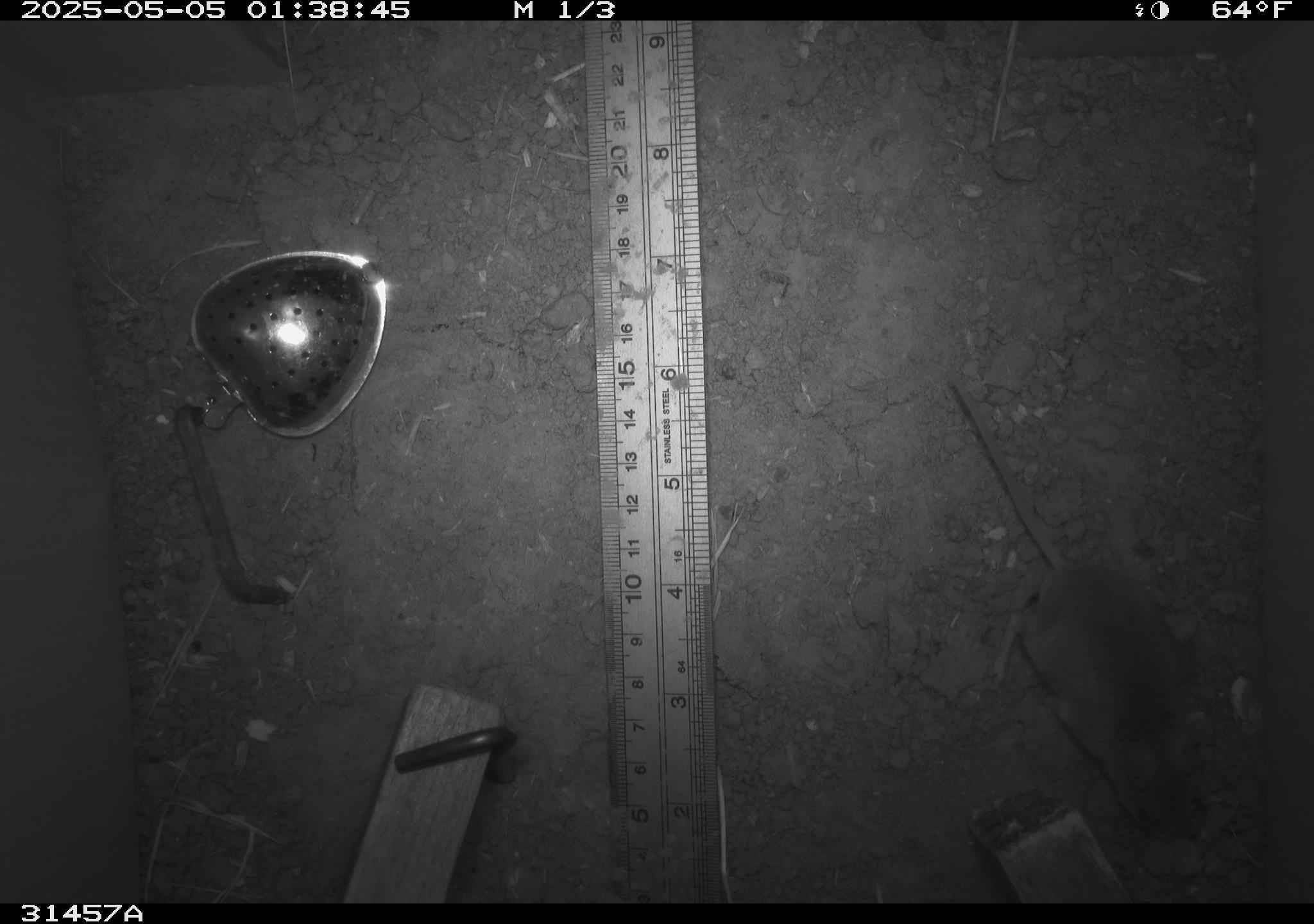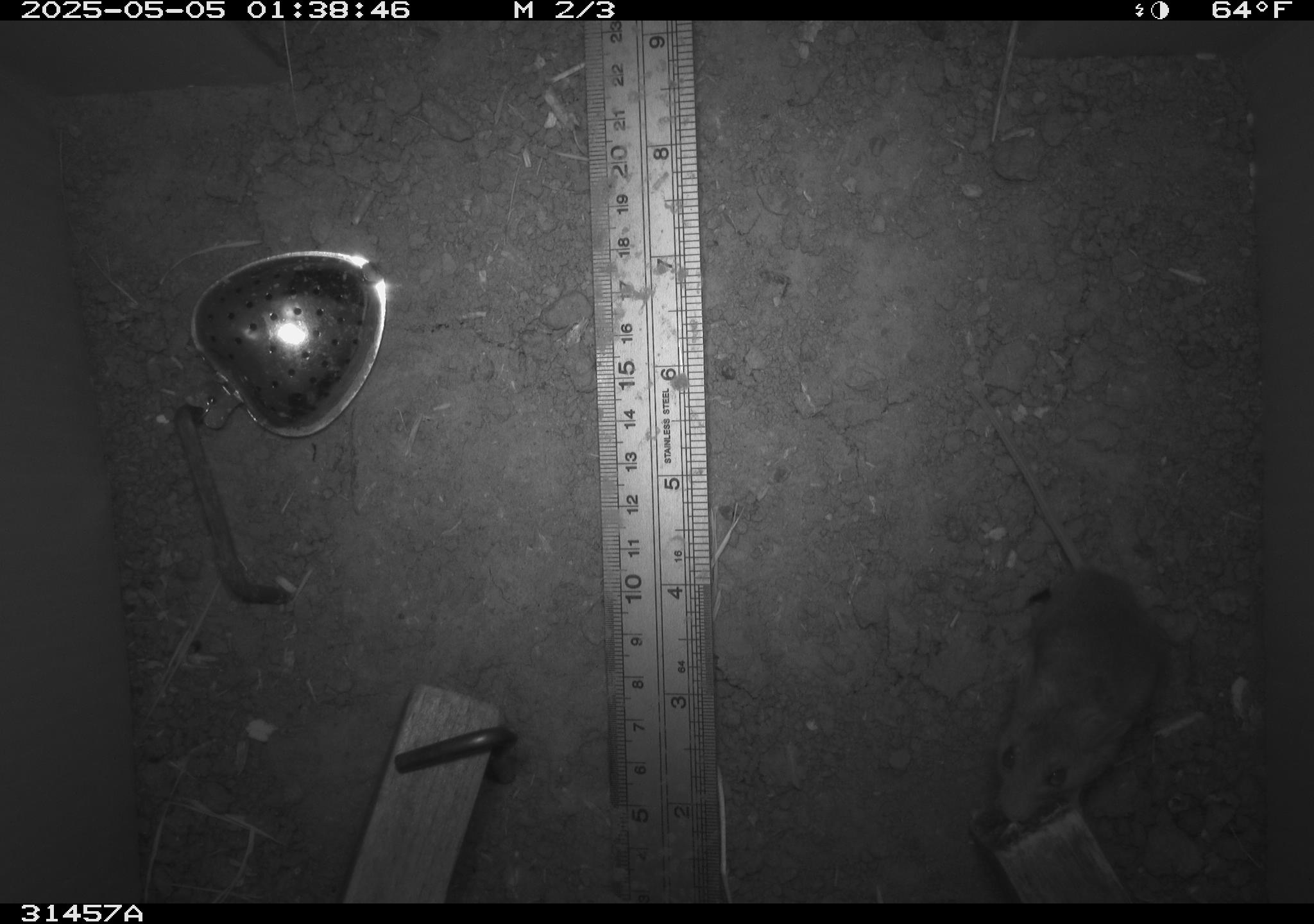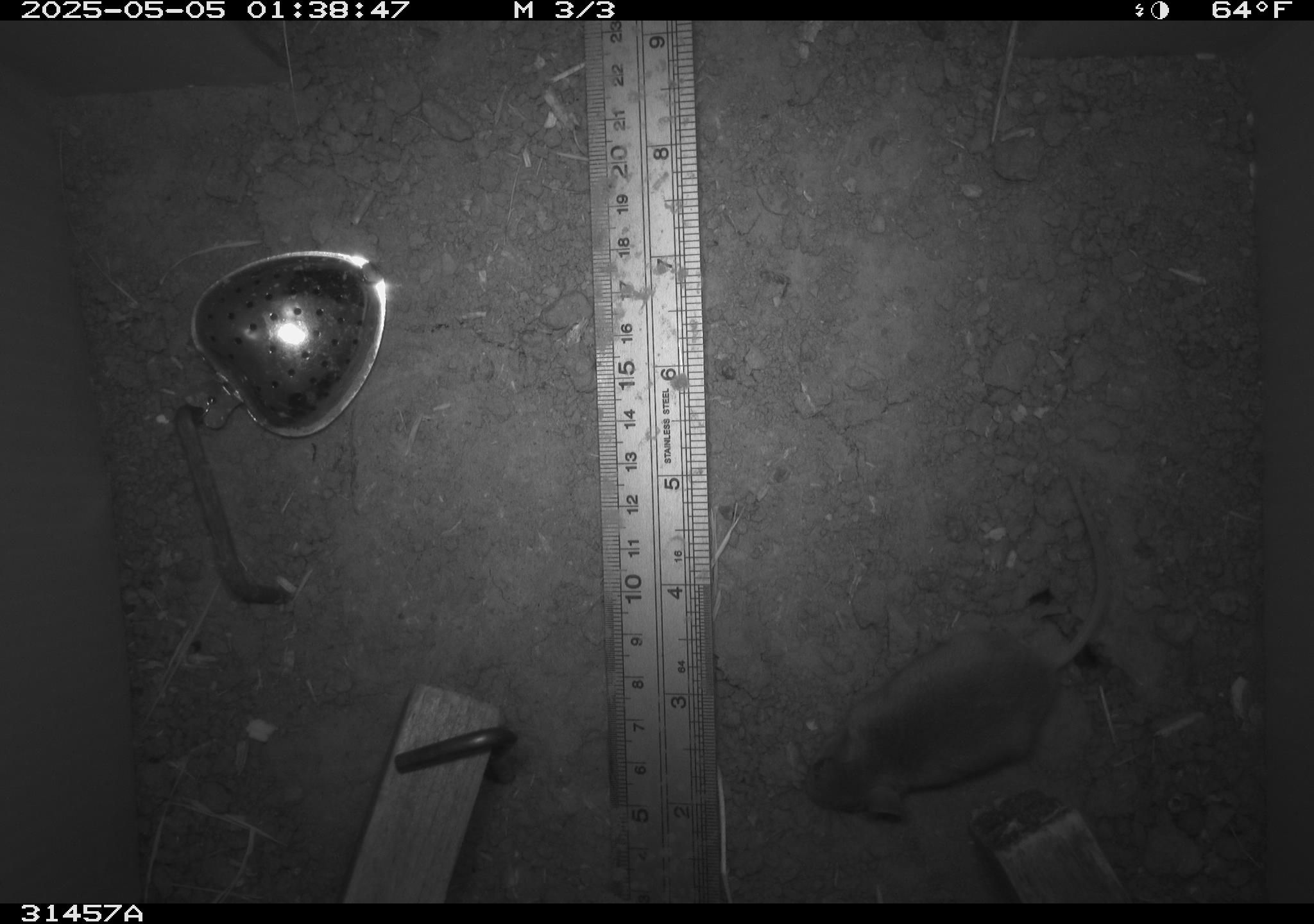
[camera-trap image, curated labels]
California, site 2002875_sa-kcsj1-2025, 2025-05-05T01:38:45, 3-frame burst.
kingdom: Animalia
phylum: Chordata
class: Mammalia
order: Rodentia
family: Muridae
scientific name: Muridae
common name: murids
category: muridae family